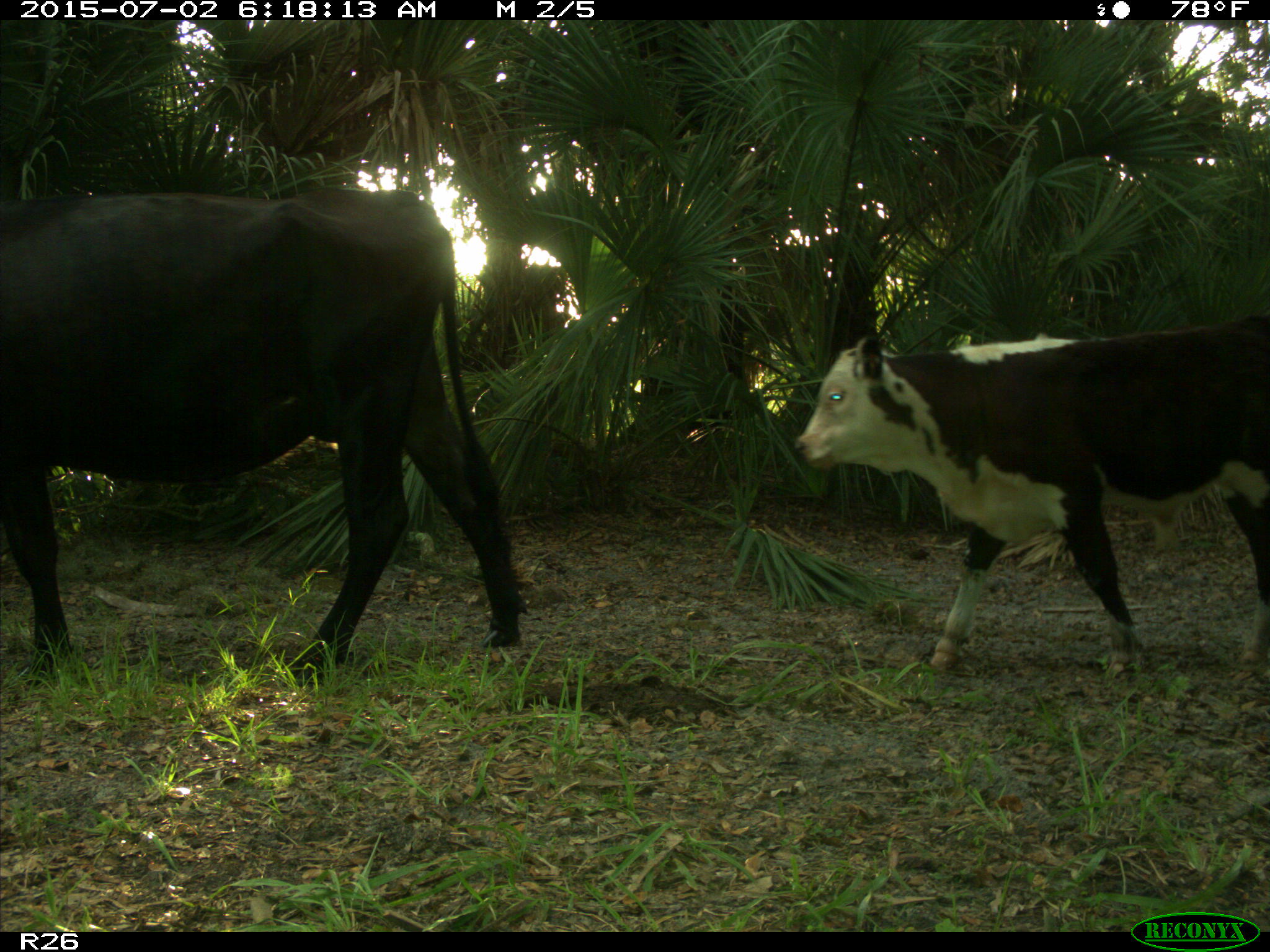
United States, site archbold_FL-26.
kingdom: Animalia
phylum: Chordata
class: Mammalia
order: Artiodactyla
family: Bovidae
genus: Bos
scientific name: Bos taurus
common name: domestic cow